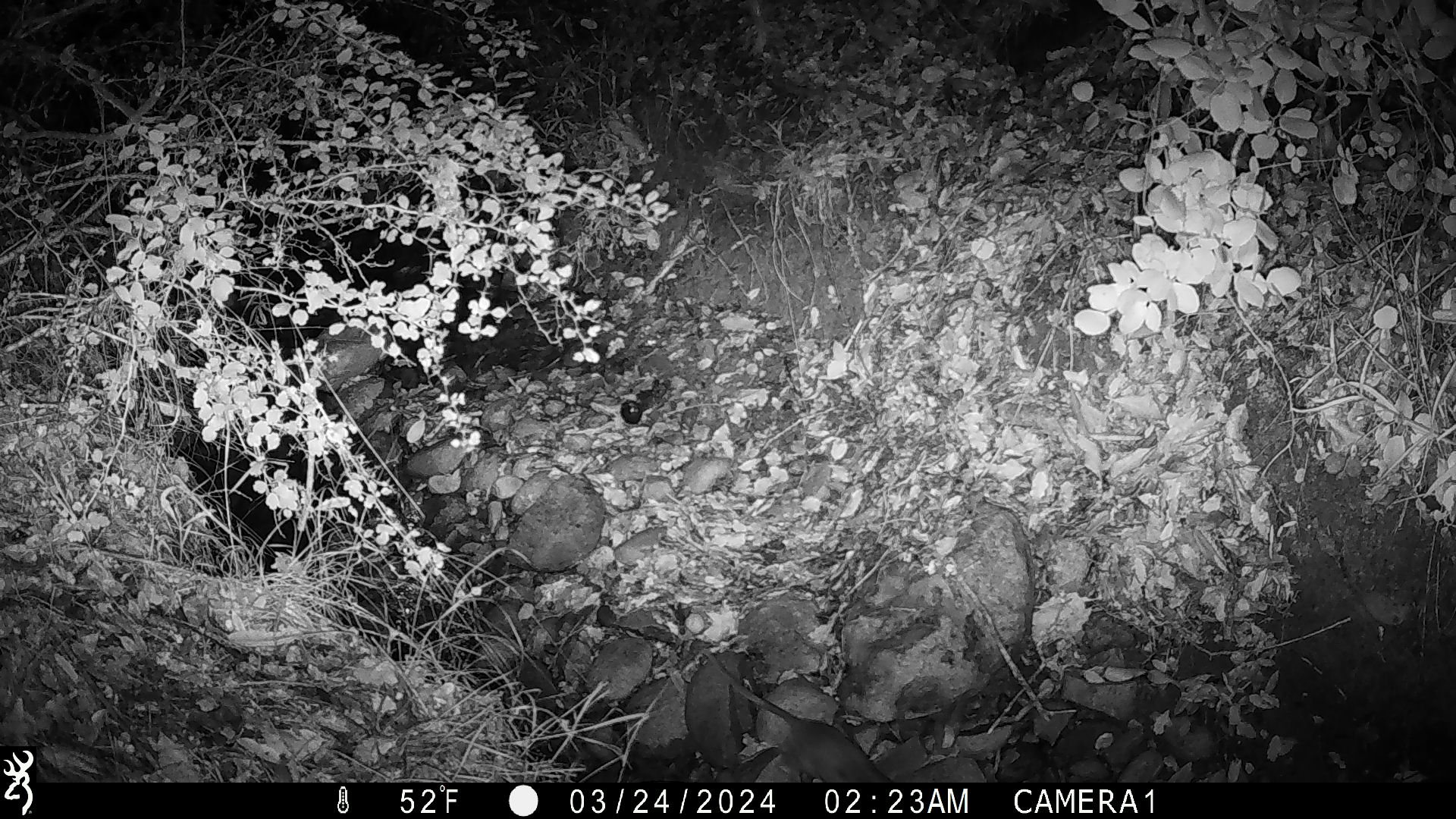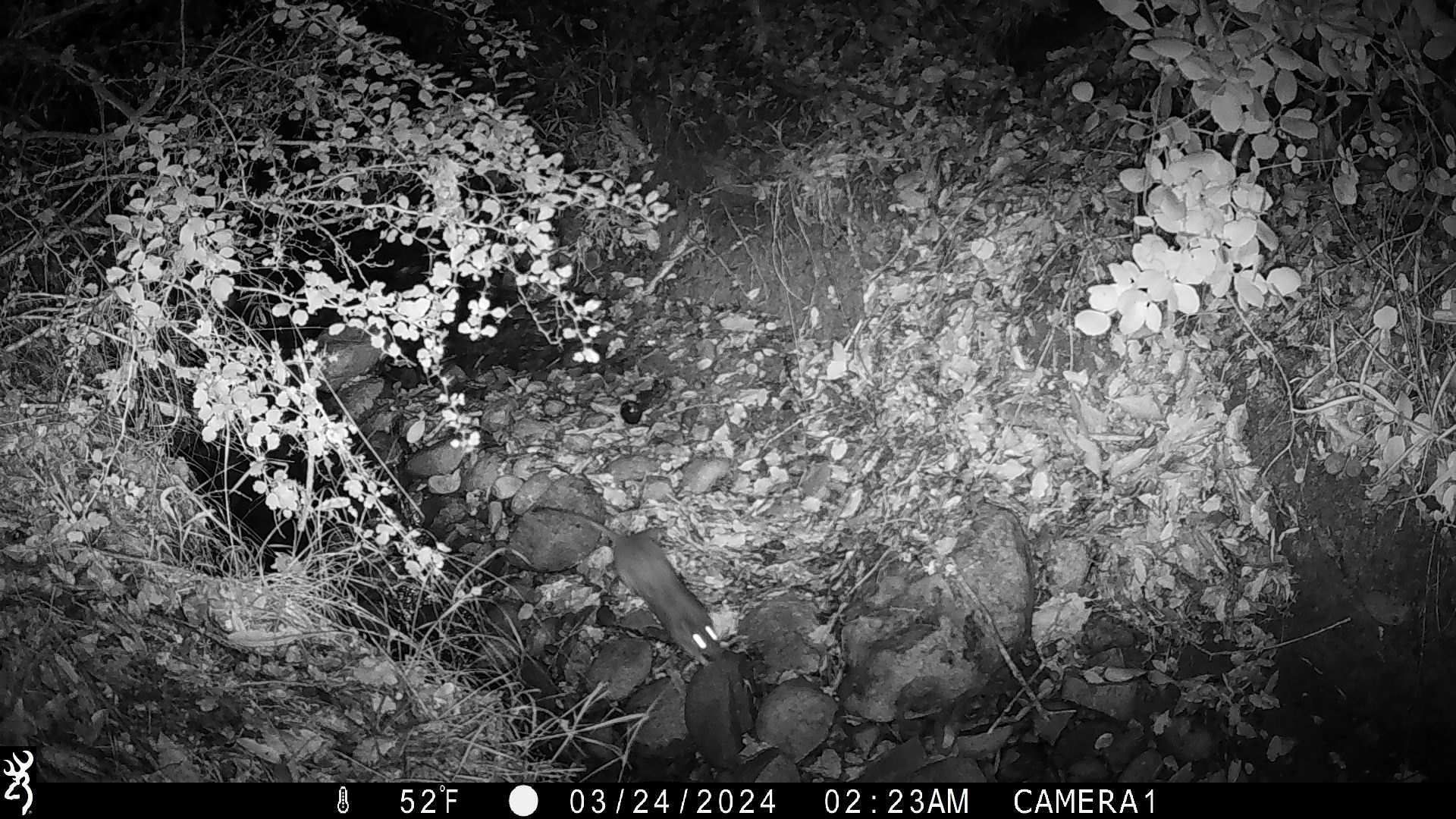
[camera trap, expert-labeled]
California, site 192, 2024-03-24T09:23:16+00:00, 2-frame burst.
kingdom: Animalia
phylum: Chordata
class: Mammalia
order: Rodentia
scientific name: Rodentia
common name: mouse or rat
Mouse or rat (Rodentia).